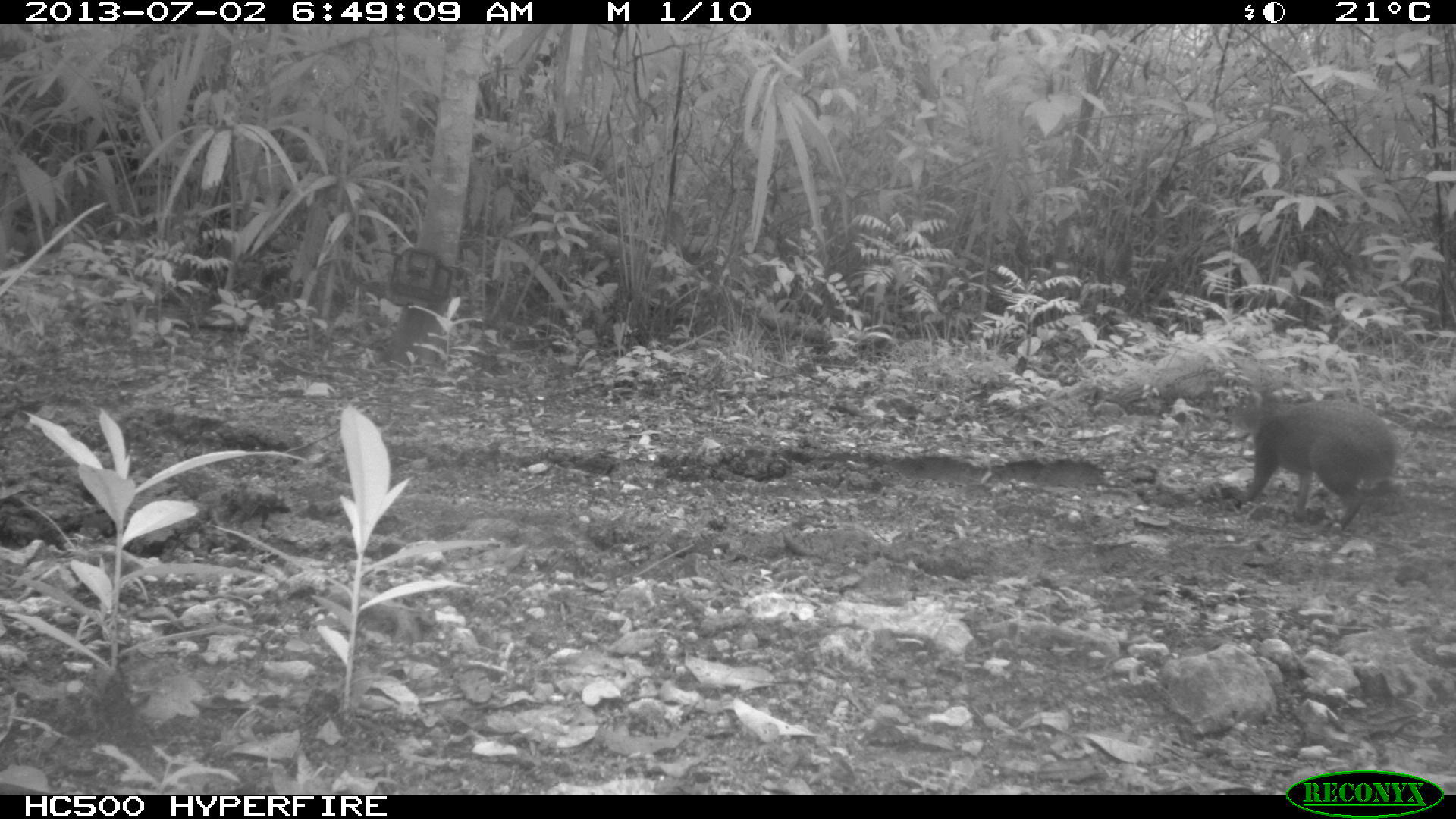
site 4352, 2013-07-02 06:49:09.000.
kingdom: Animalia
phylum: Chordata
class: Mammalia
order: Rodentia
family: Dasyproctidae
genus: Dasyprocta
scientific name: Dasyprocta punctata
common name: central american agouti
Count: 1.